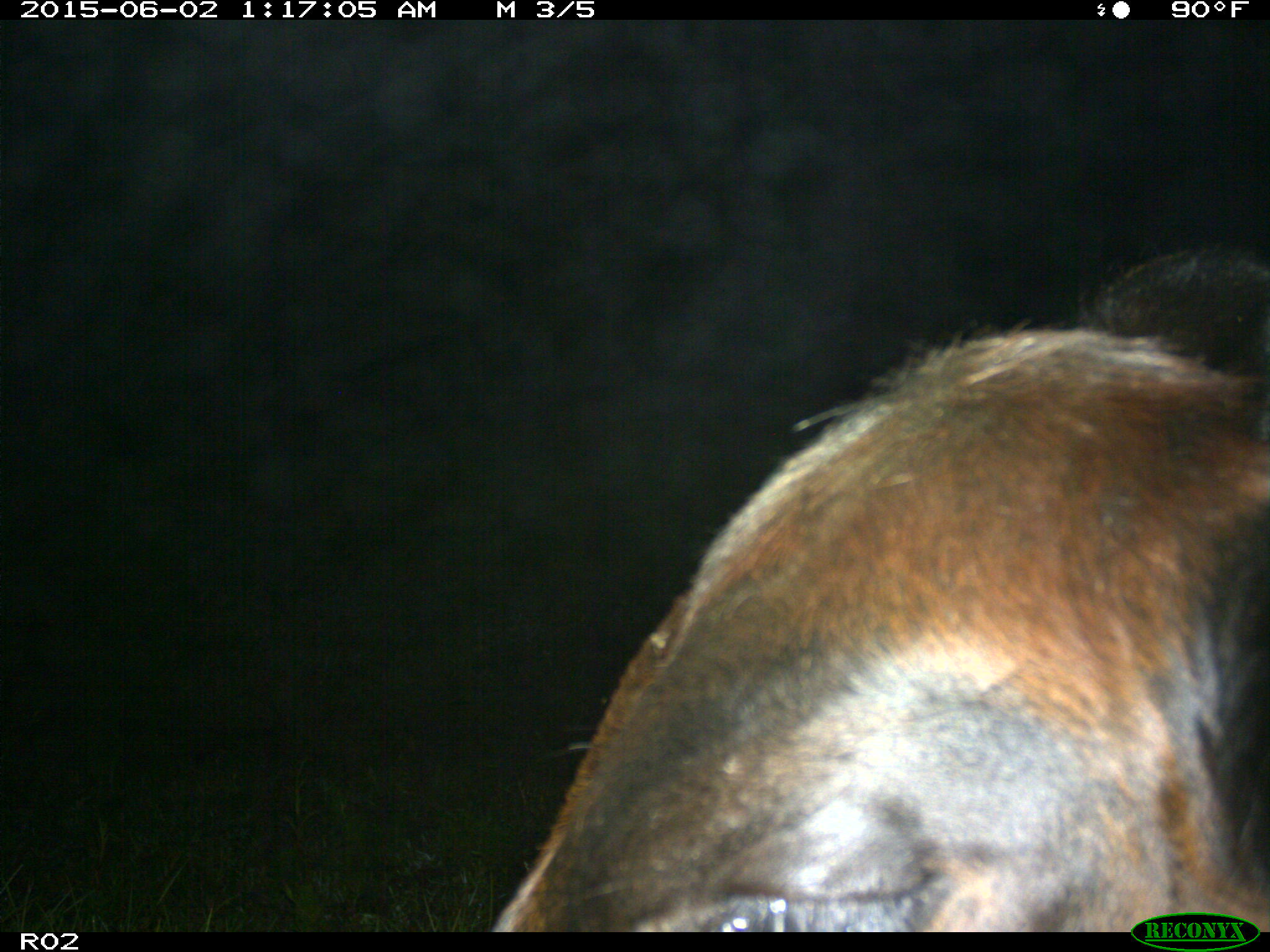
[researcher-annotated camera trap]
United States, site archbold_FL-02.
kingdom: Animalia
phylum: Chordata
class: Mammalia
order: Artiodactyla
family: Bovidae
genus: Bos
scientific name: Bos taurus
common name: domestic cow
Bos taurus (domestic cow).